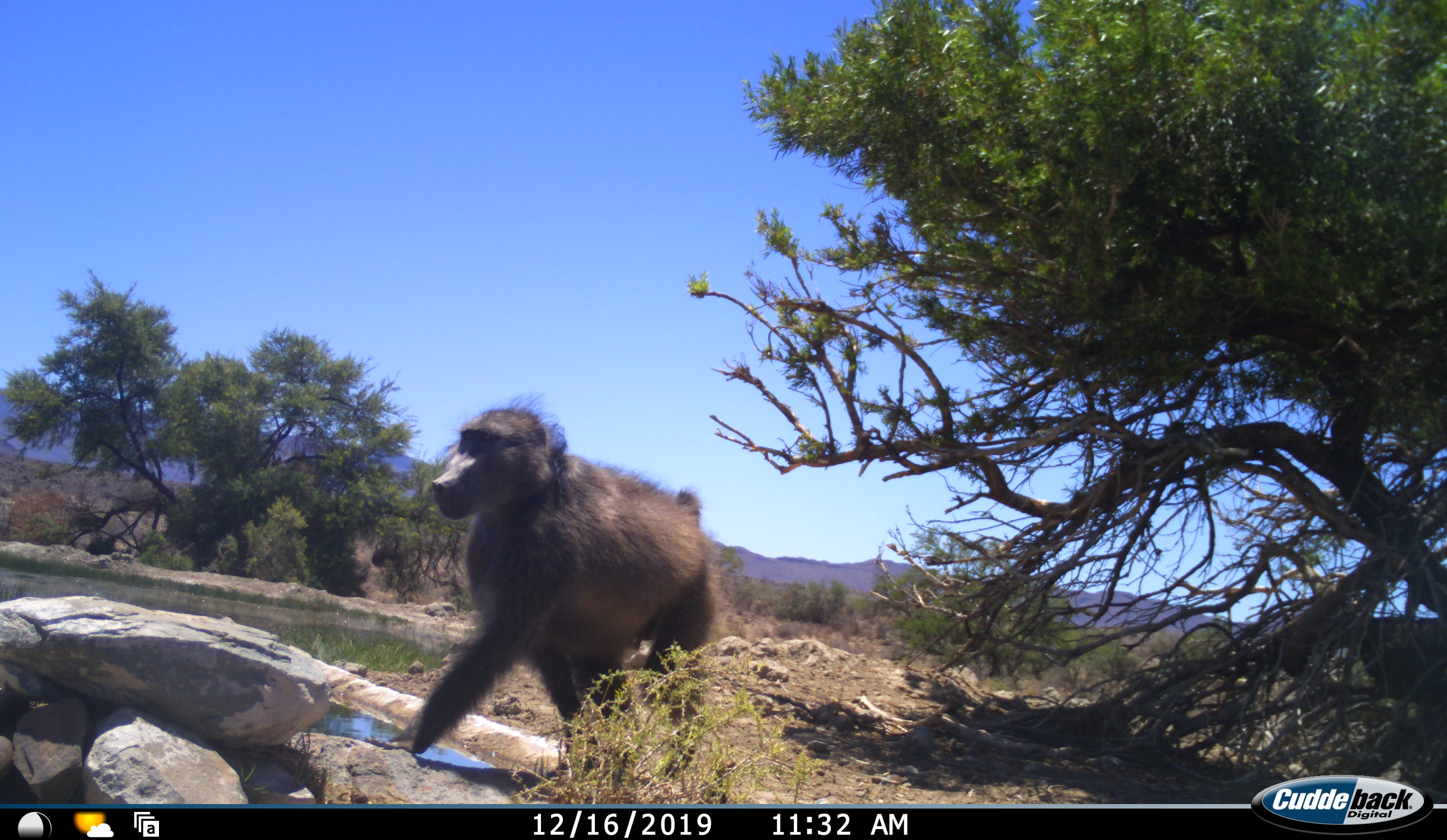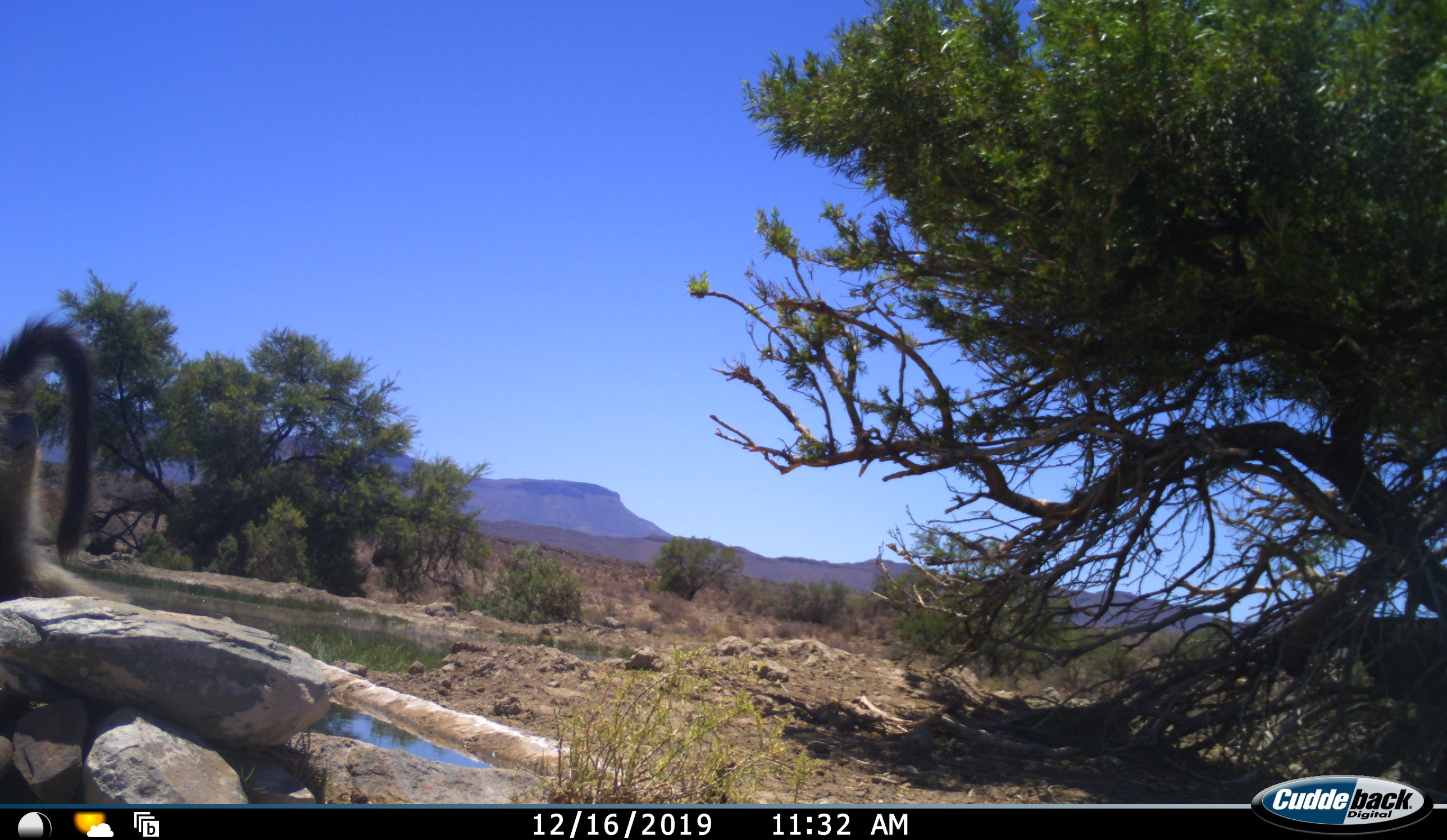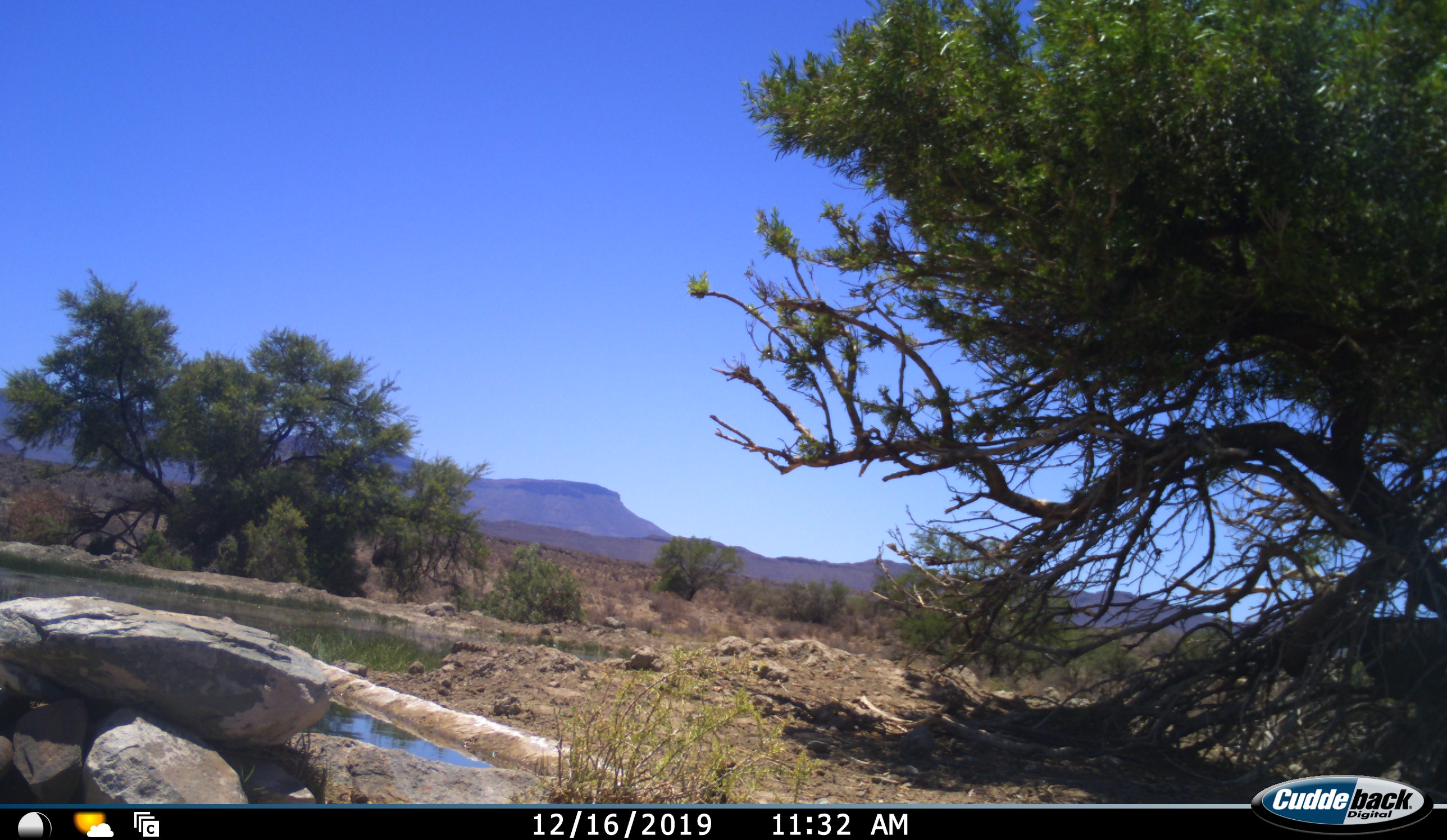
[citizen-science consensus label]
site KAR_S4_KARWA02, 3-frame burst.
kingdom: Animalia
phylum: Chordata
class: Mammalia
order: Primates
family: Cercopithecidae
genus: Papio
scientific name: Papio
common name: baboon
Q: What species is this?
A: Baboon (Papio).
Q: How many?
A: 1.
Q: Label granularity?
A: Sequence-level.